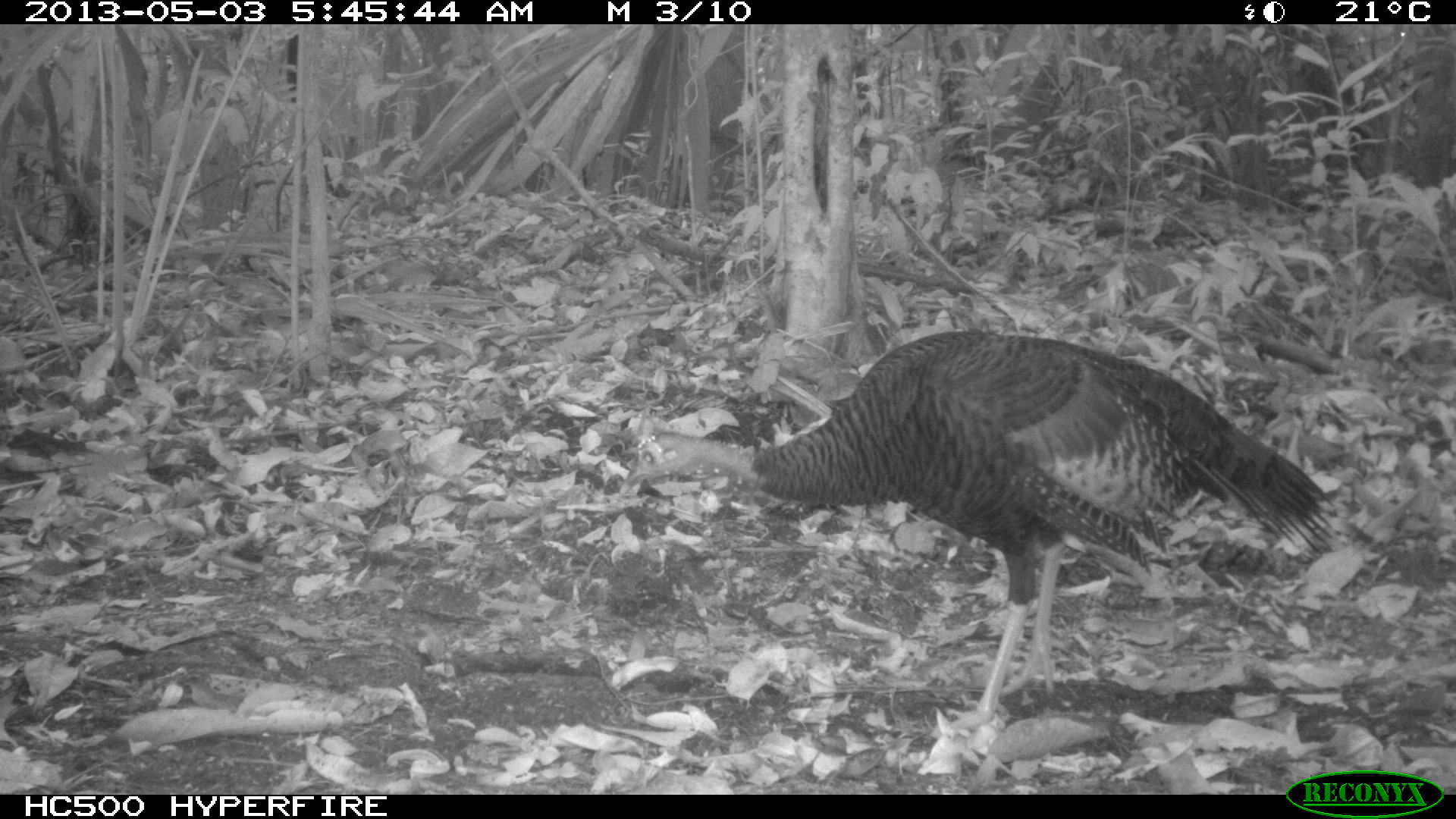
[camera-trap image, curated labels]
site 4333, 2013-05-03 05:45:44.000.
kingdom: Animalia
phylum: Chordata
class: Aves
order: Galliformes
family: Phasianidae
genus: Meleagris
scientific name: Meleagris ocellata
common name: ocellated turkey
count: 1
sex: female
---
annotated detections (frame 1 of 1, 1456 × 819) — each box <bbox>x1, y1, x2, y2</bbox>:
meleagris ocellata: <bbox>613, 329, 1338, 720</bbox>